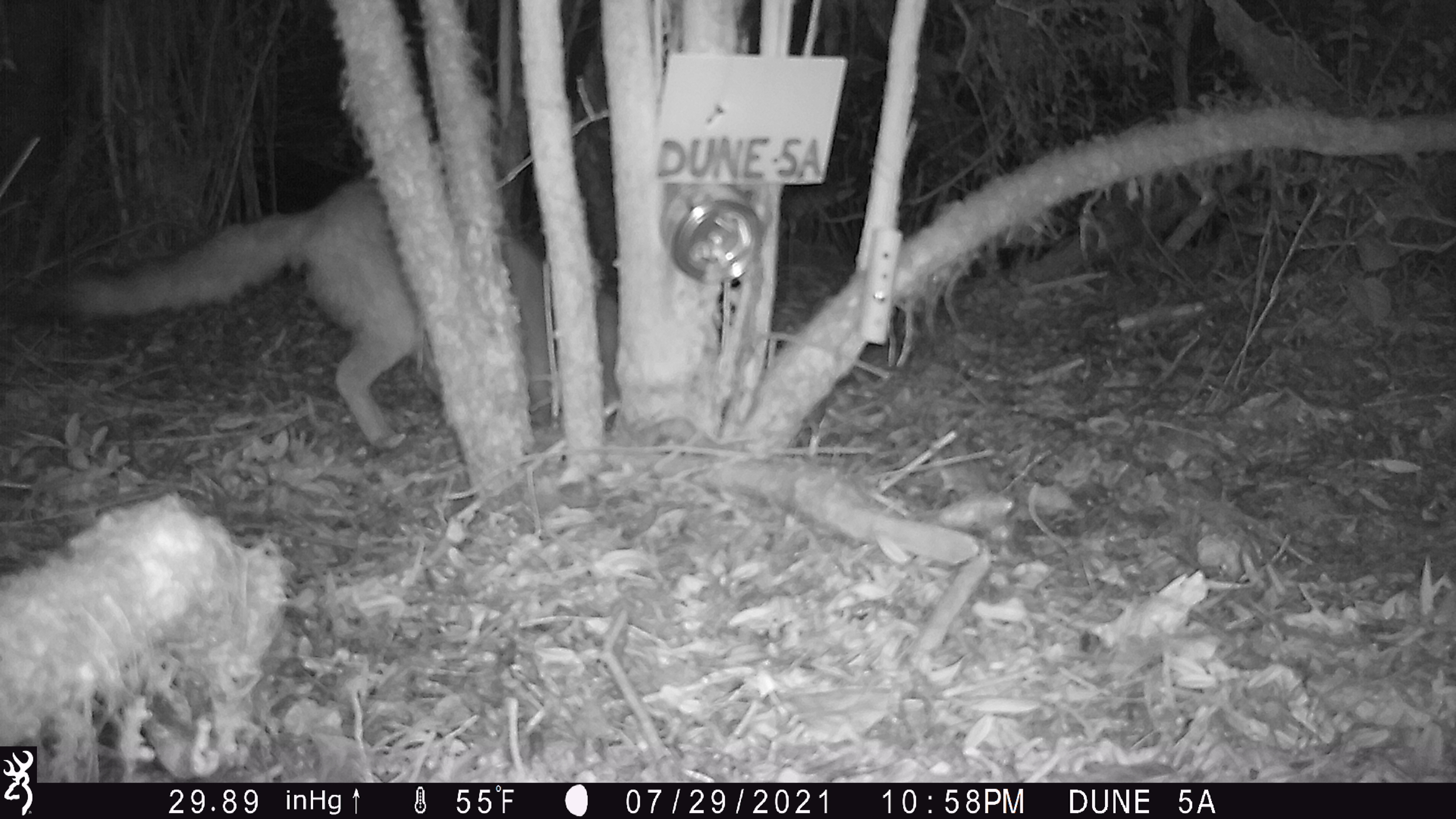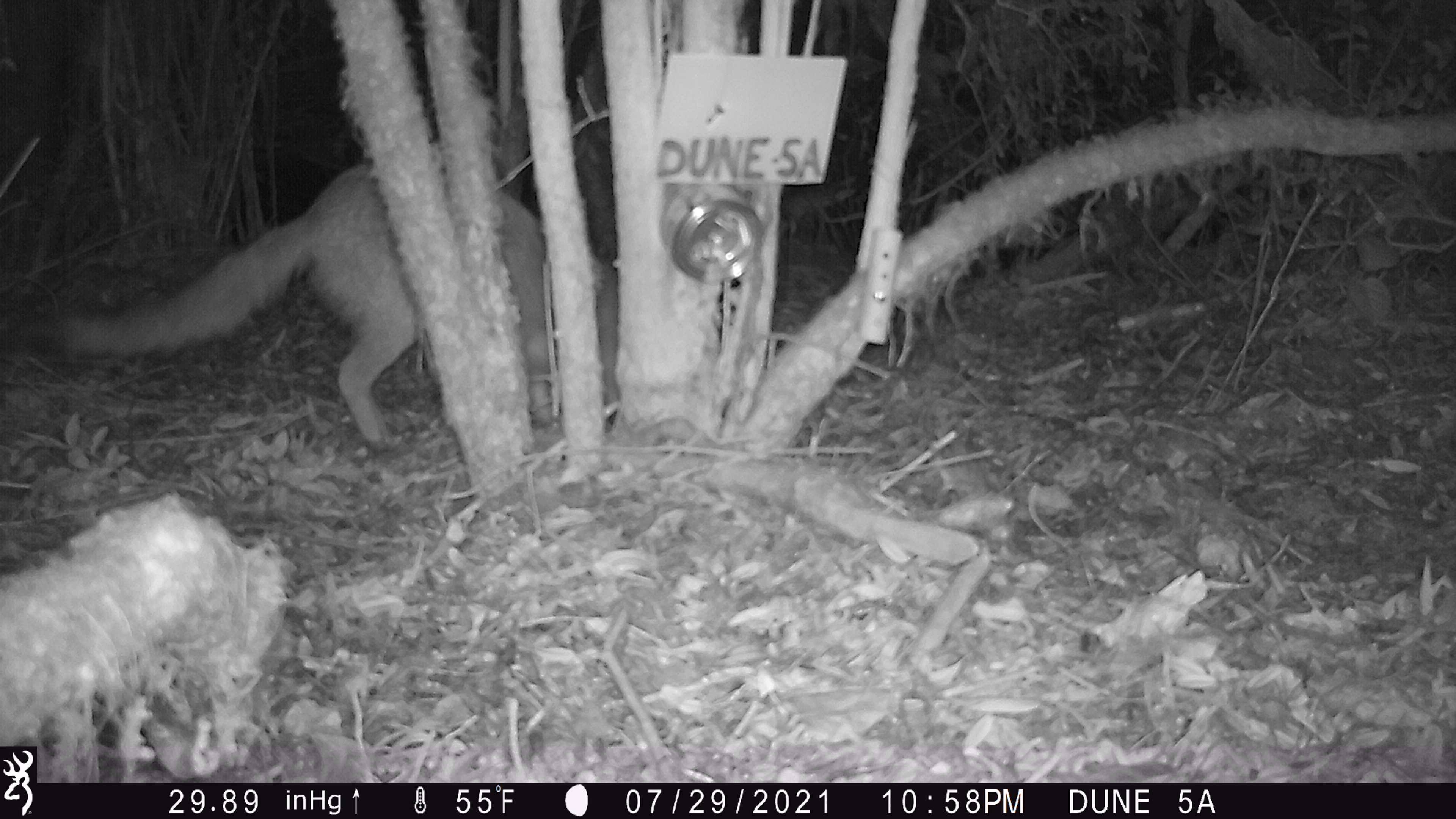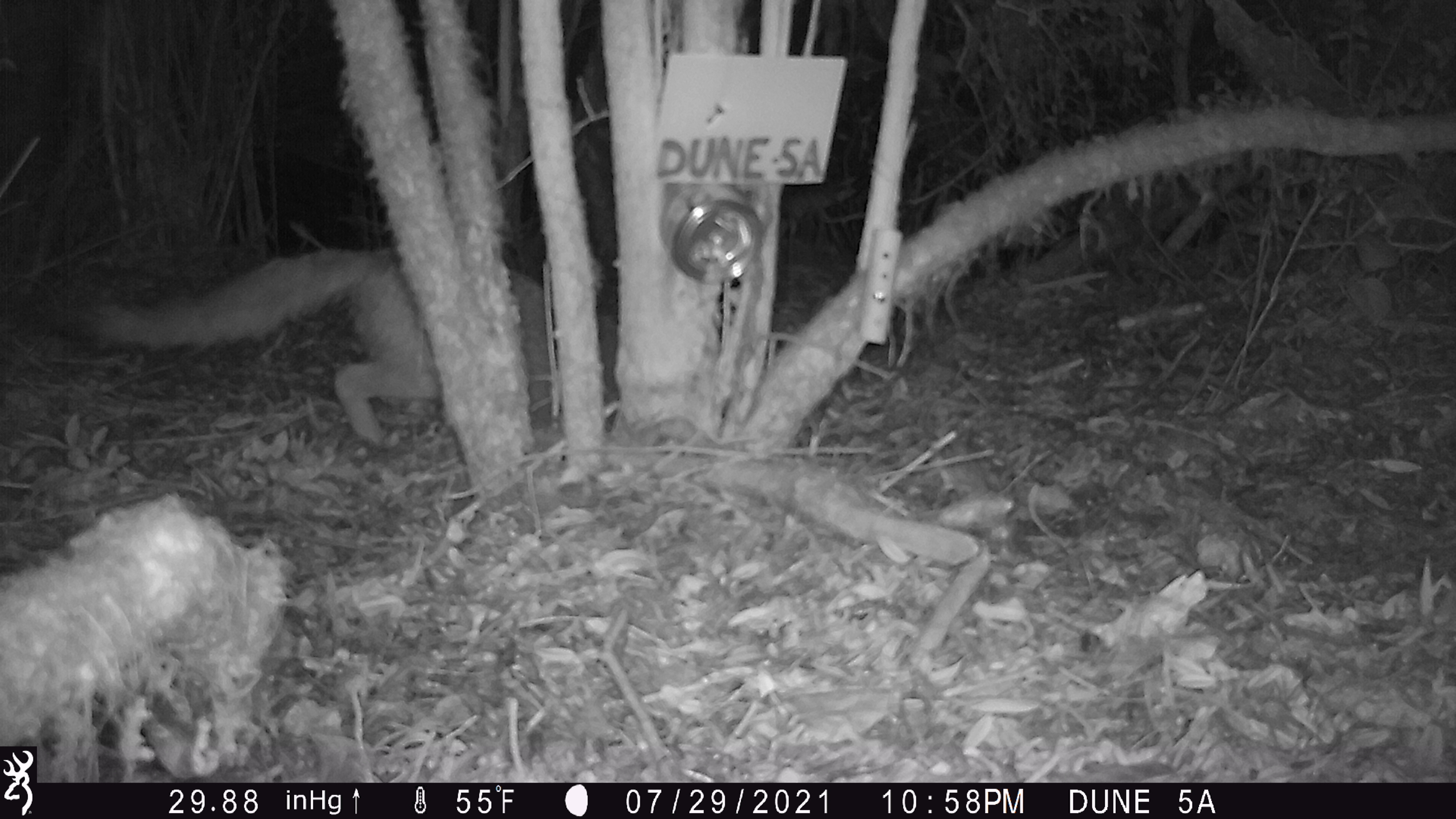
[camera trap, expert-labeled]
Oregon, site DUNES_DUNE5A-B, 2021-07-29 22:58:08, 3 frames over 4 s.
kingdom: Animalia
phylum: Chordata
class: Mammalia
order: Carnivora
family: Canidae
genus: Urocyon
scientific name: Urocyon cinereoargenteus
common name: gray fox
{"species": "gray fox (Urocyon cinereoargenteus)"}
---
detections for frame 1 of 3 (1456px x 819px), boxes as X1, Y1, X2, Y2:
gray fox: 36, 147, 710, 470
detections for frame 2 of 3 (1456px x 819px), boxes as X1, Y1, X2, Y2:
gray fox: 61, 147, 623, 458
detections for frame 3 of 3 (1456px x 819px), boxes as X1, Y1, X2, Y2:
gray fox: 62, 225, 859, 486